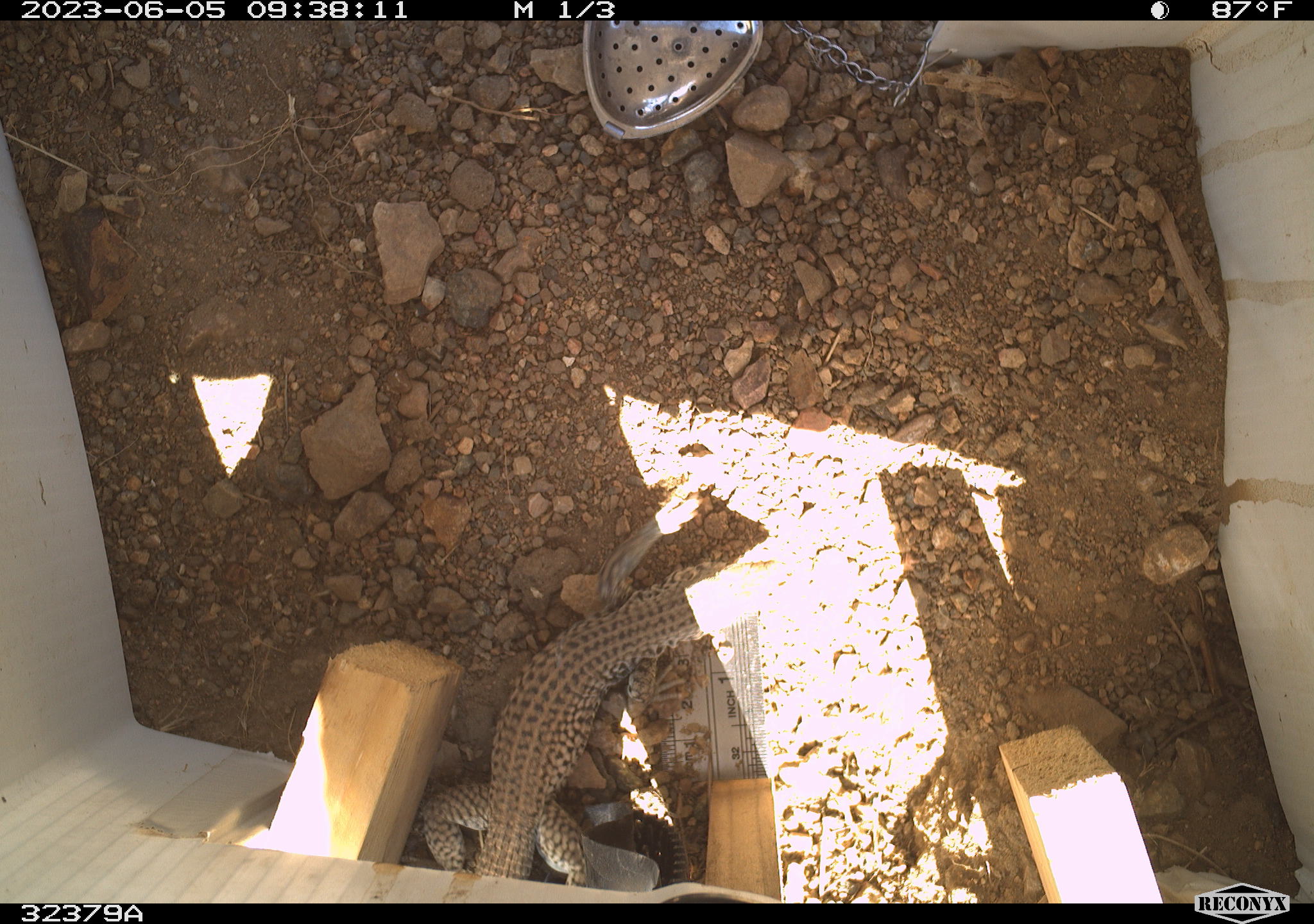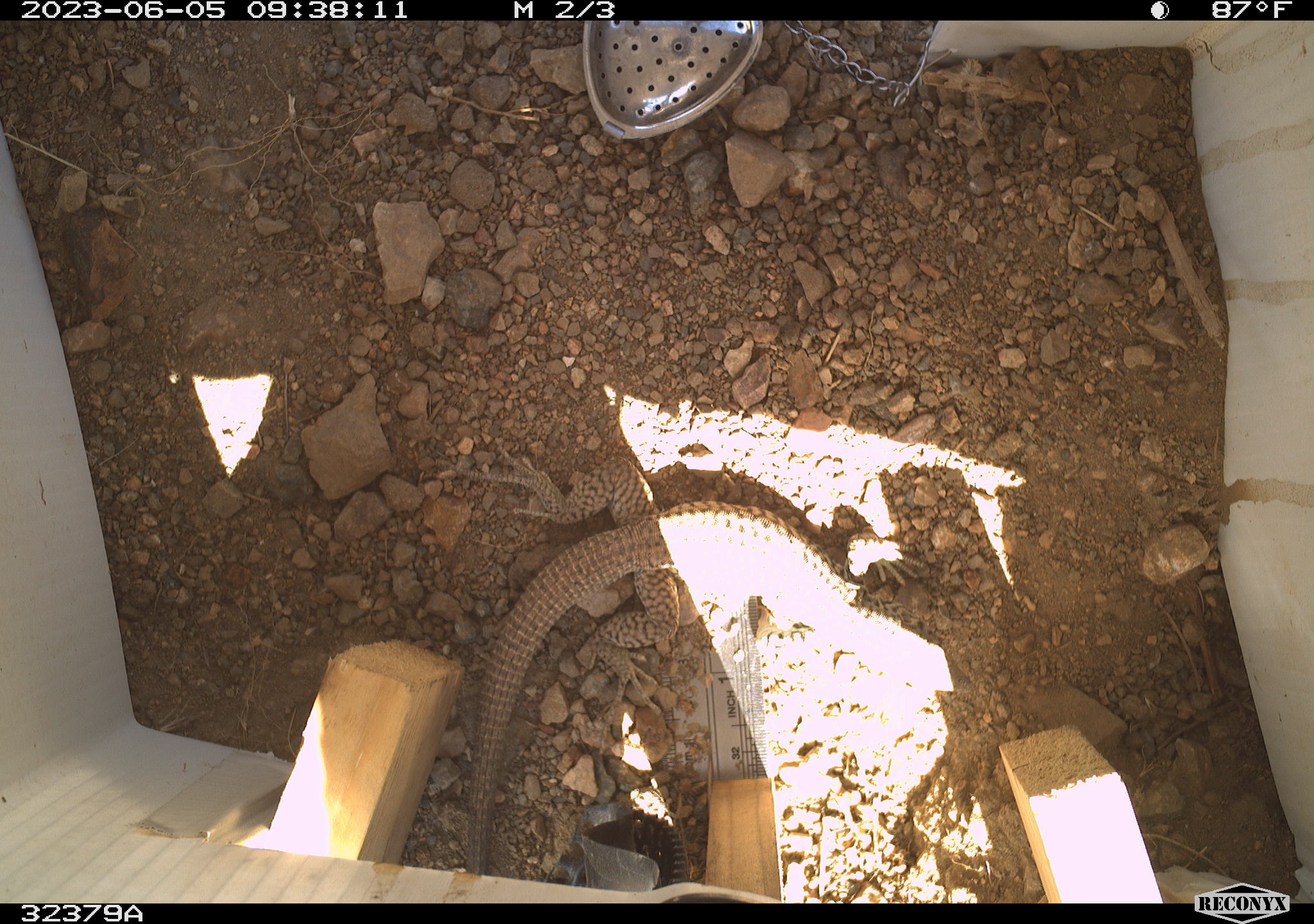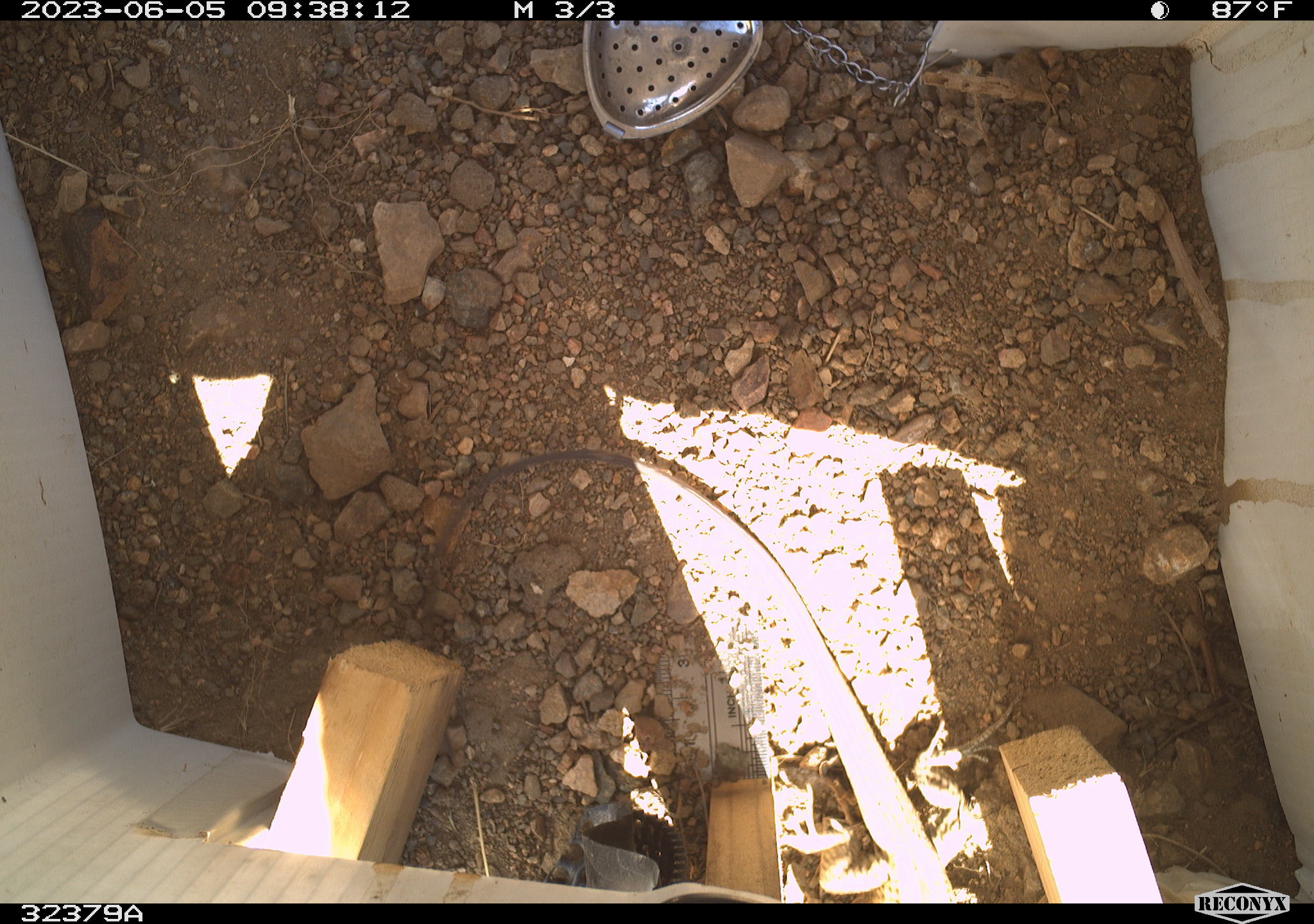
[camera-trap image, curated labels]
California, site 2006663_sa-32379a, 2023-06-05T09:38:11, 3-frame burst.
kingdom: Animalia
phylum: Chordata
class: Reptilia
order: Squamata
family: Teiidae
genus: Aspidoscelis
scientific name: Aspidoscelis tigris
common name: western whiptail